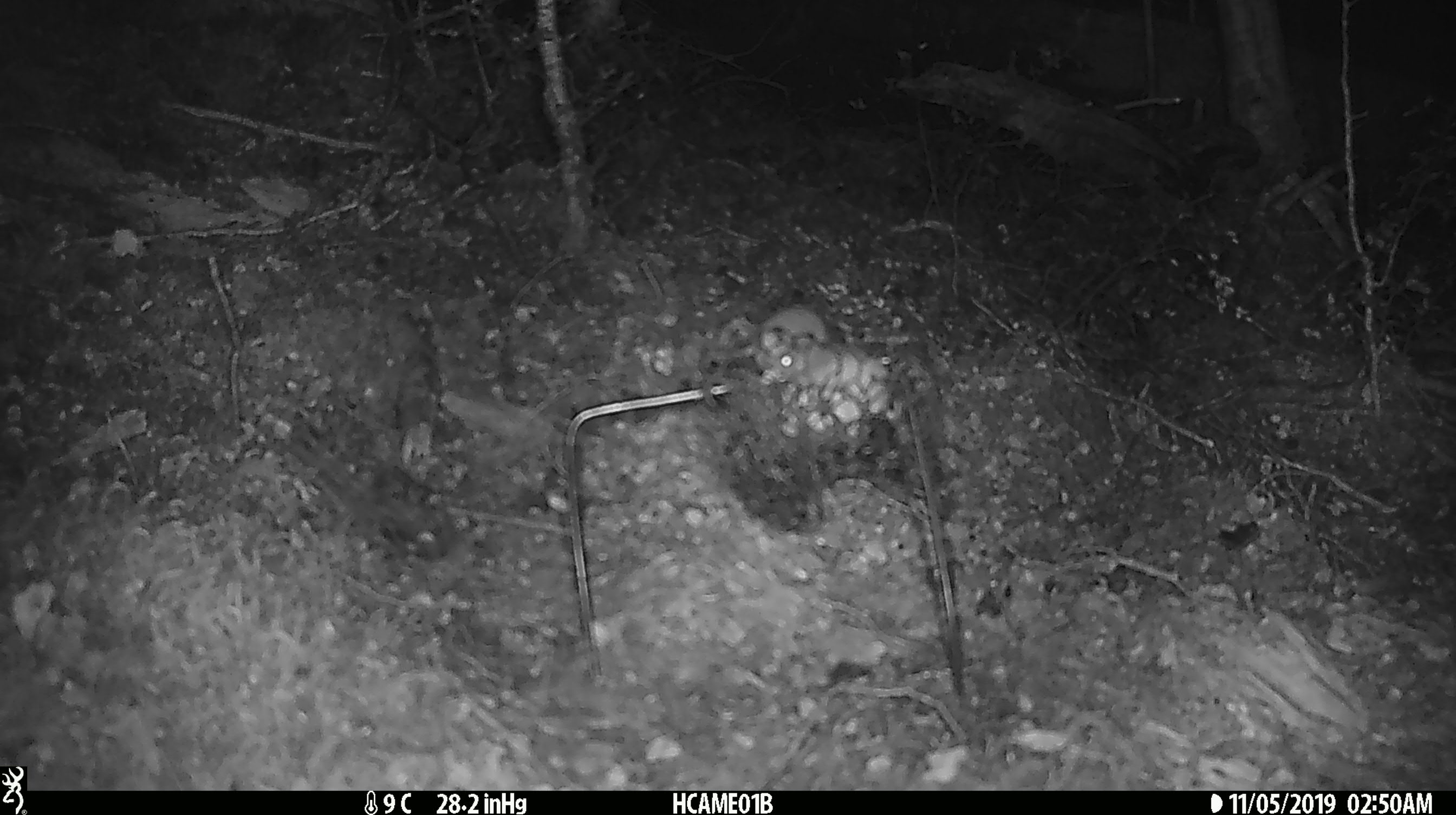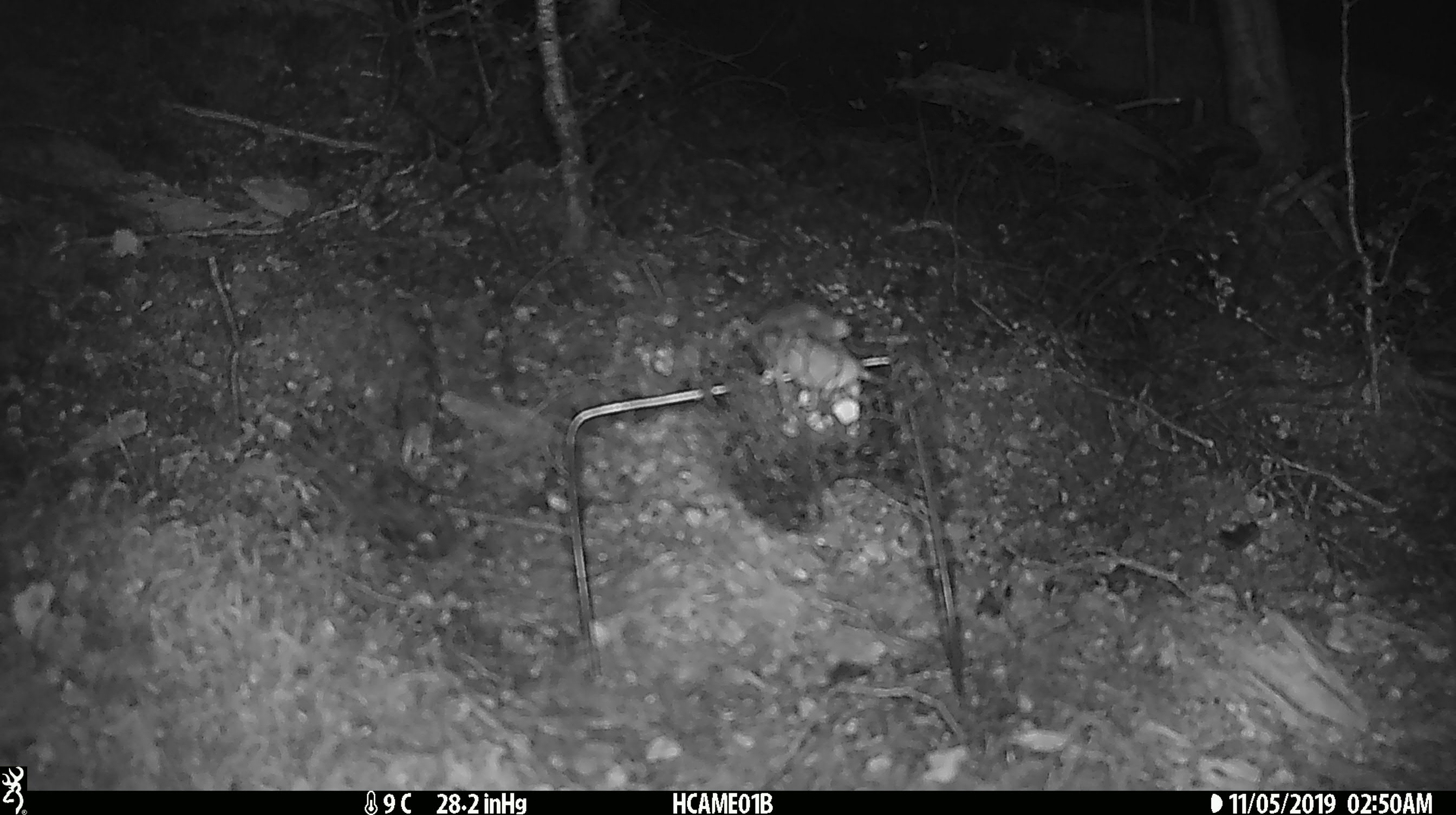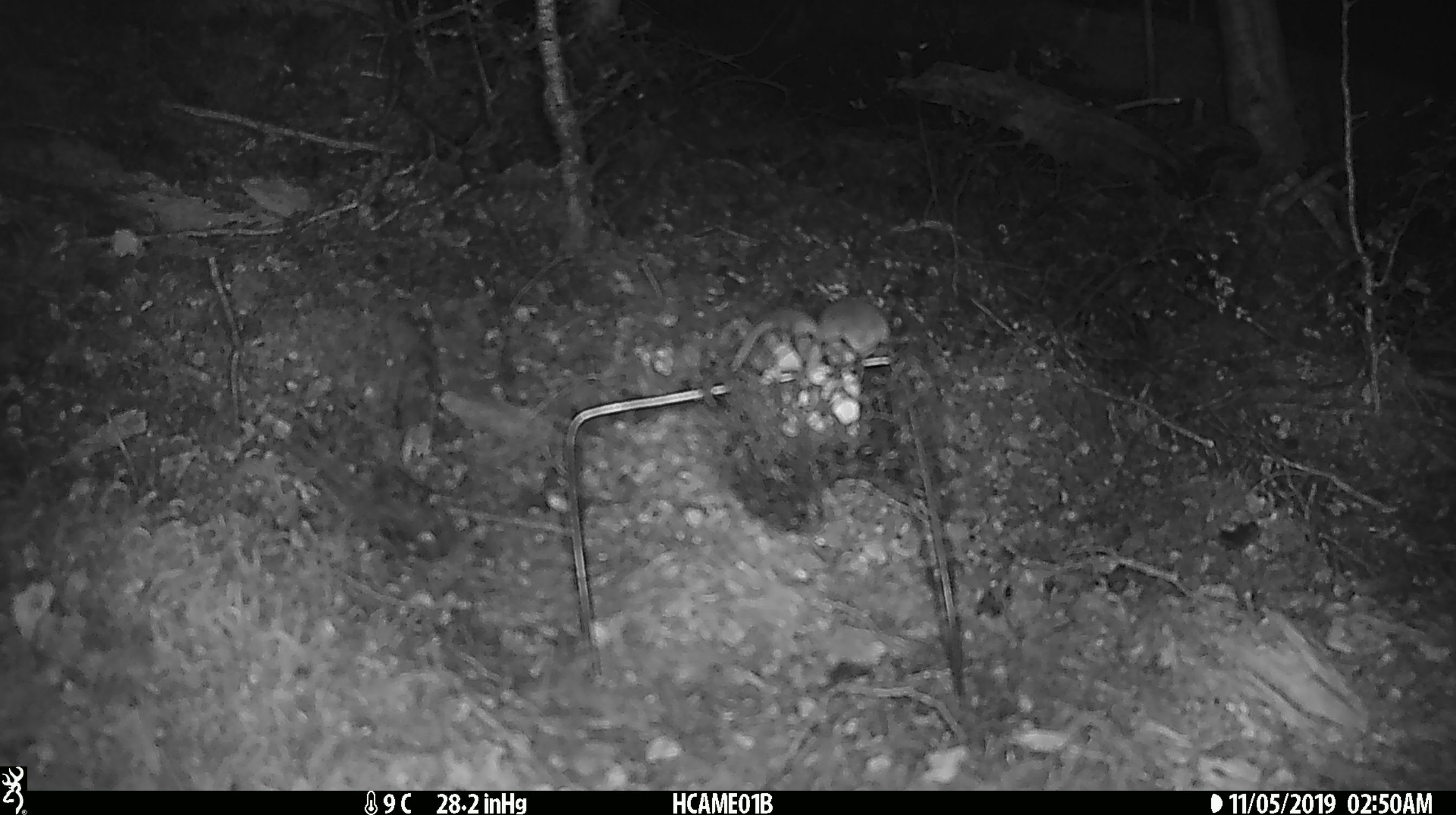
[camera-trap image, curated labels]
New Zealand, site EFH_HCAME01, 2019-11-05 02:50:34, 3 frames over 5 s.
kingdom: Animalia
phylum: Chordata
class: Mammalia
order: Rodentia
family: Muridae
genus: Mus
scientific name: Mus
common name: mouse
Mouse (Mus).